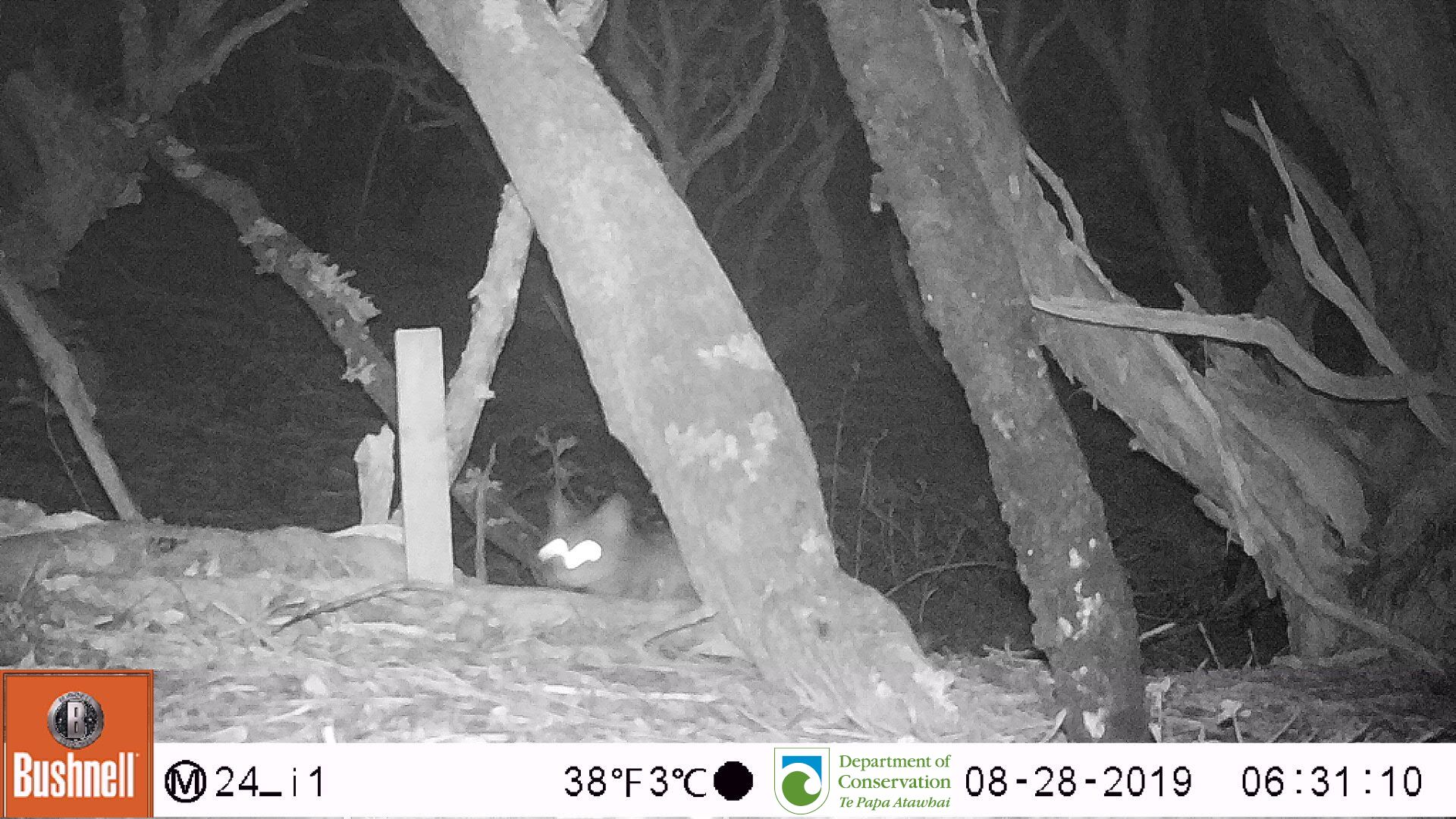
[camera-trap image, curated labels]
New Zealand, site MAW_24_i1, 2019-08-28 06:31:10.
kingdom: Animalia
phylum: Chordata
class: Mammalia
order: Carnivora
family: Felidae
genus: Felis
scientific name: Felis catus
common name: domestic cat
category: cat